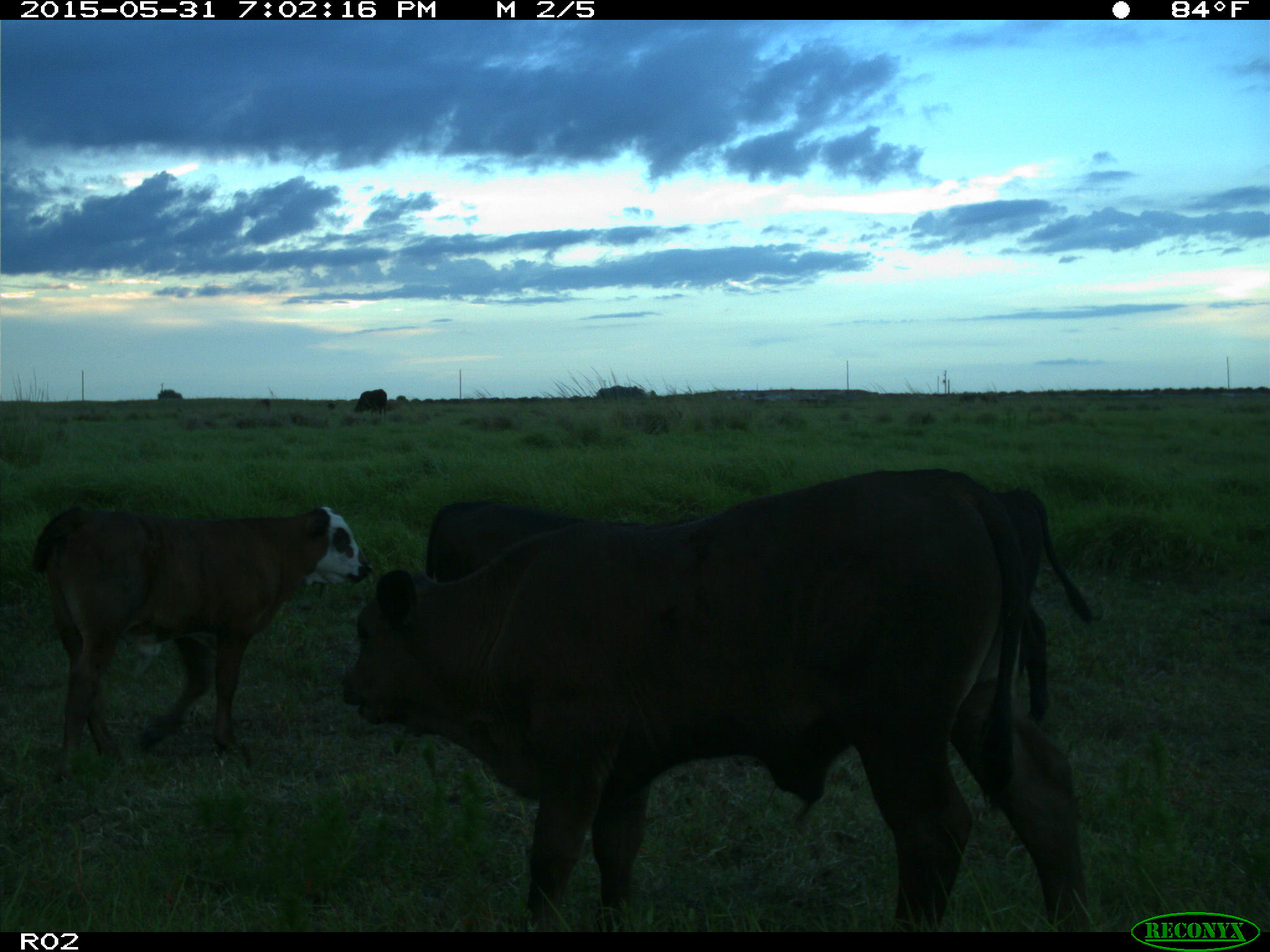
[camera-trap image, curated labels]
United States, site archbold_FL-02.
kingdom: Animalia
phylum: Chordata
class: Mammalia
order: Artiodactyla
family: Bovidae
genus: Bos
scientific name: Bos taurus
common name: domestic cow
Bos taurus (domestic cow).